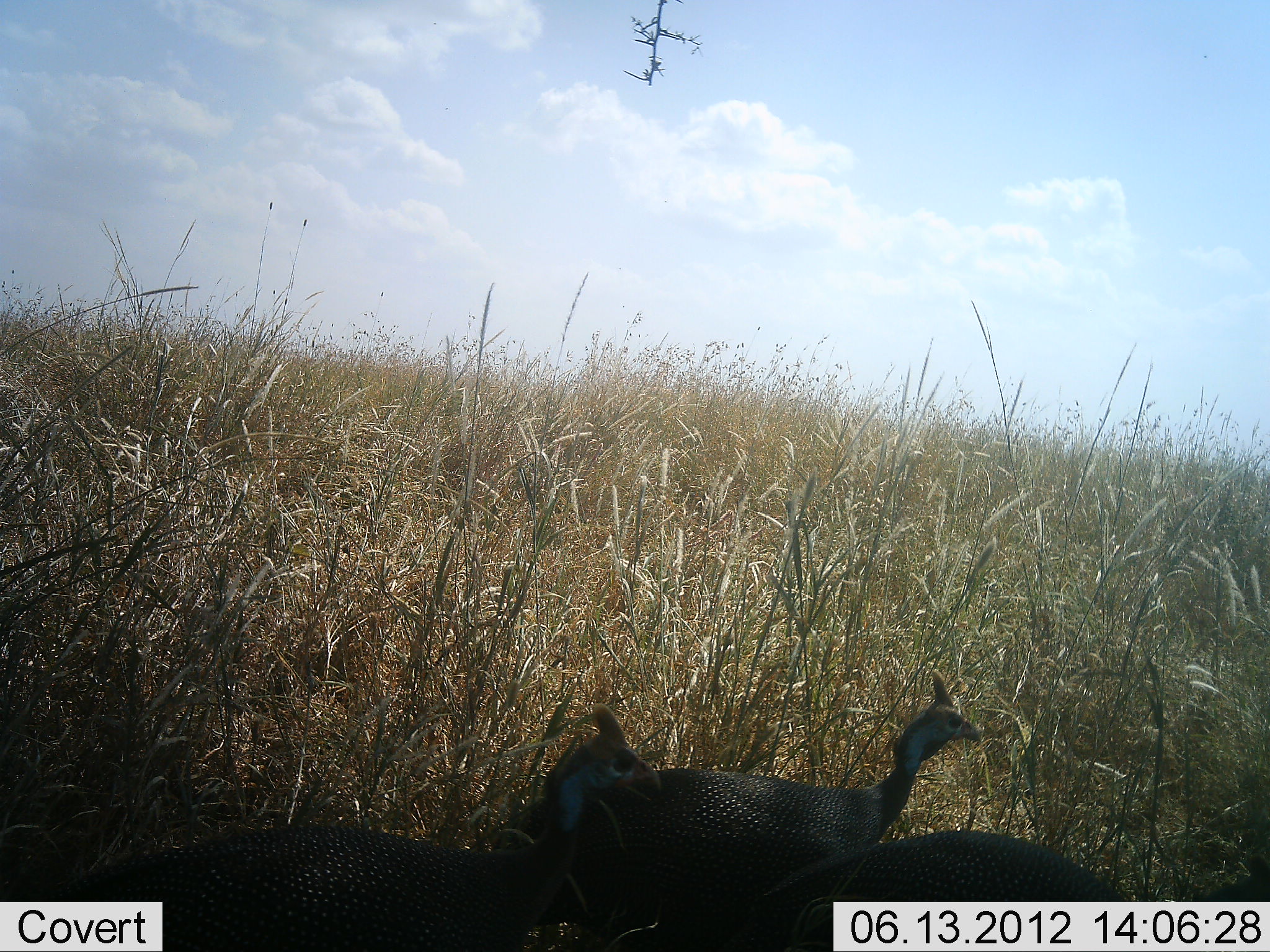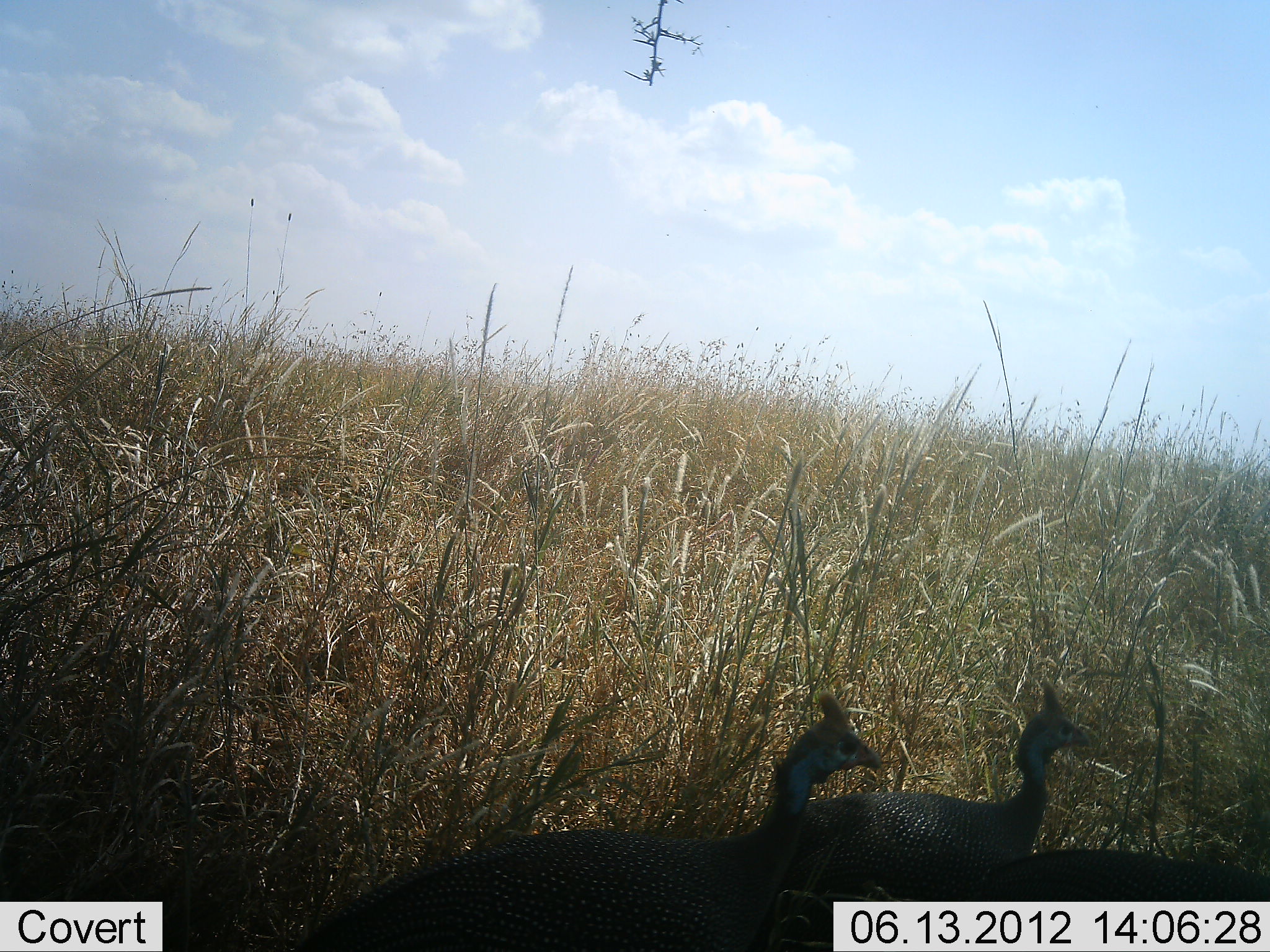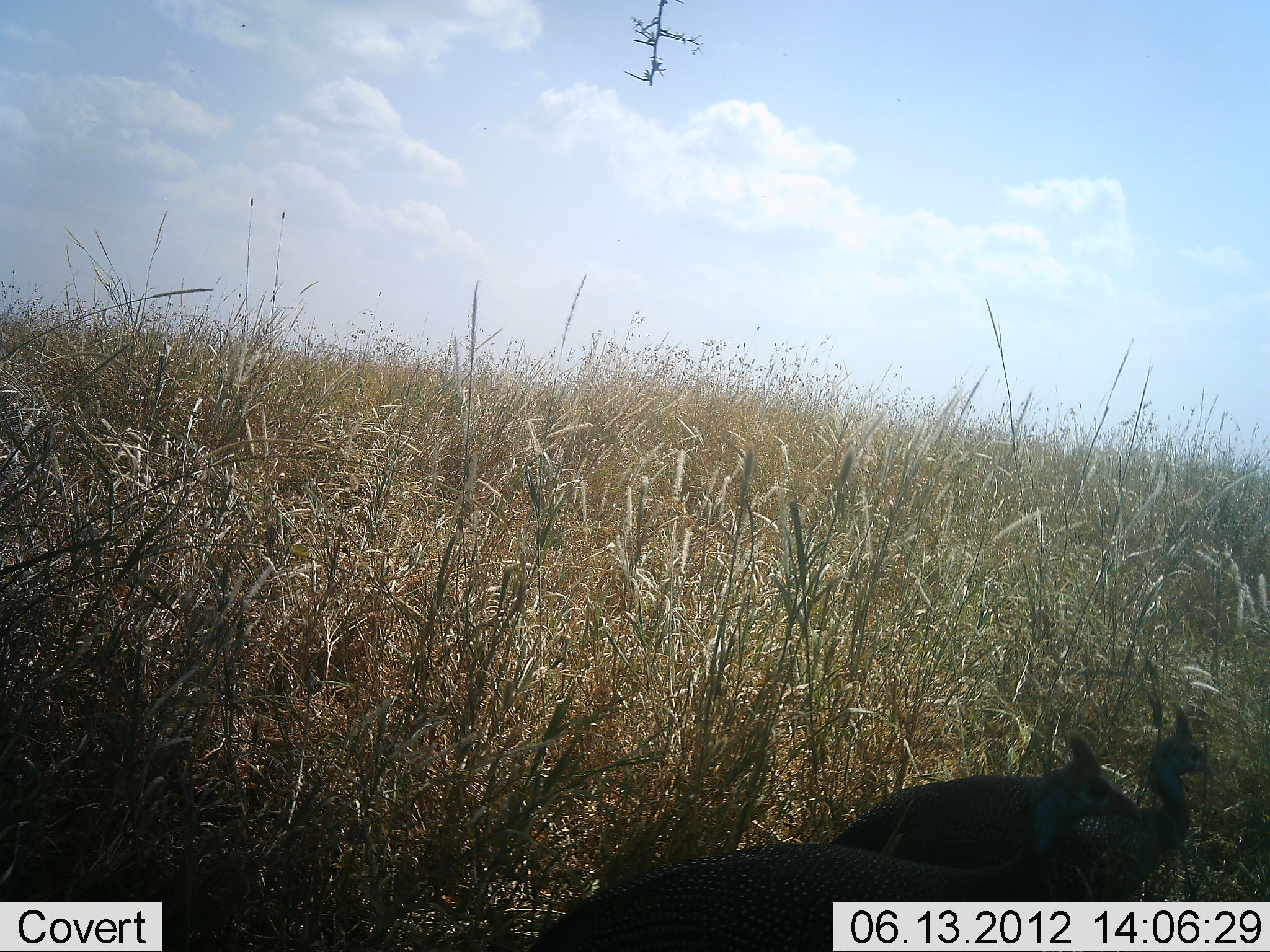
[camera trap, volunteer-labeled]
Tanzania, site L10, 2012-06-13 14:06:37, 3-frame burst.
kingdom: Animalia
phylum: Chordata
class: Aves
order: Galliformes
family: Numididae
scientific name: Numididae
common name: guinea fowl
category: guineafowl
Guineafowl (guinea fowl) (Numididae), count 3. Behavior (volunteer vote fractions): standing 10%, resting 0%, moving 90%, interacting 0%. Young present (vote fraction): 0%. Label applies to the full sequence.